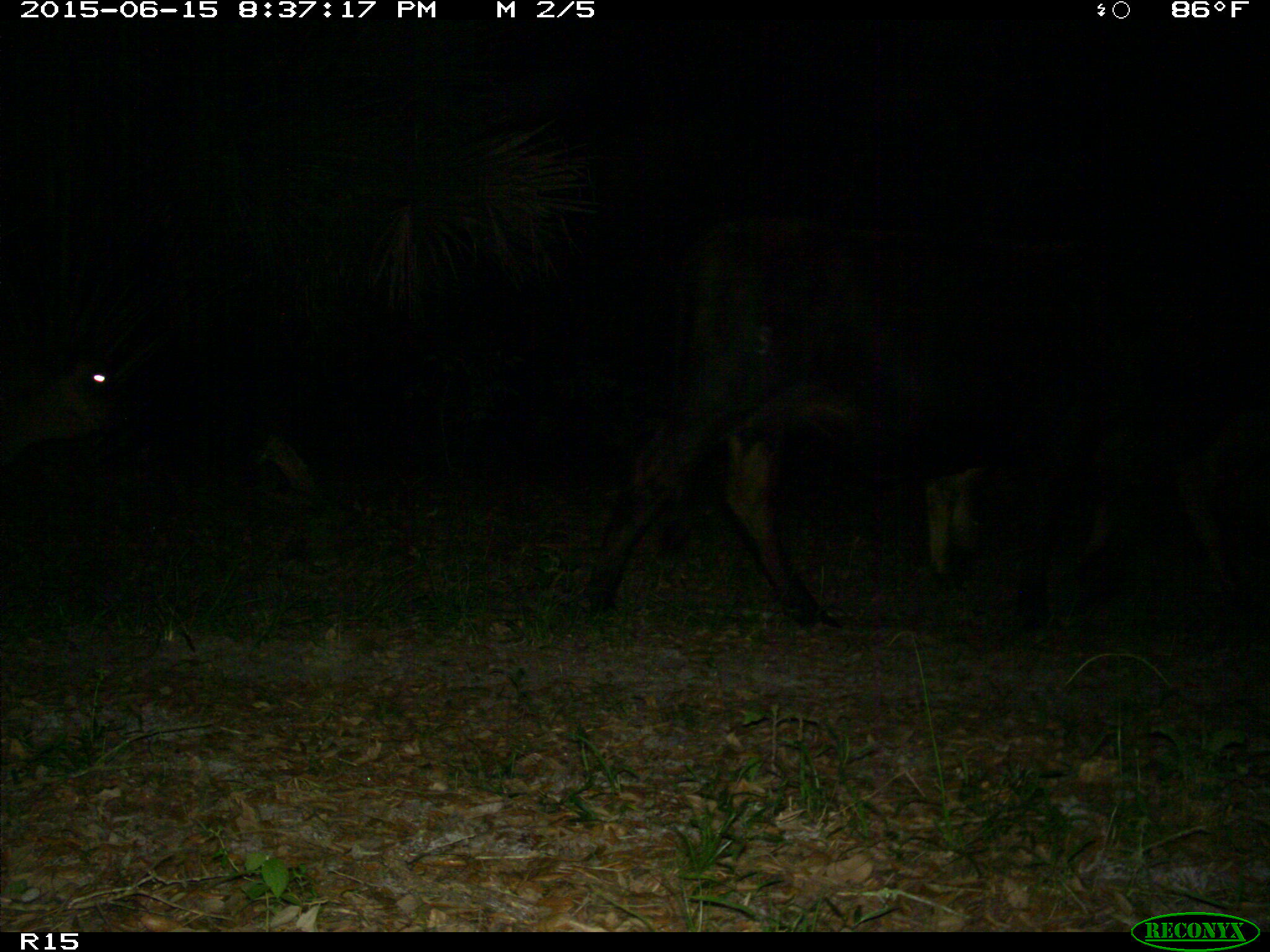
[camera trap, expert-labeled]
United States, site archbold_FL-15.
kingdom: Animalia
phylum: Chordata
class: Mammalia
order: Artiodactyla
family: Bovidae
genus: Bos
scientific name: Bos taurus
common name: domestic cow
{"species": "Bos taurus (domestic cow)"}